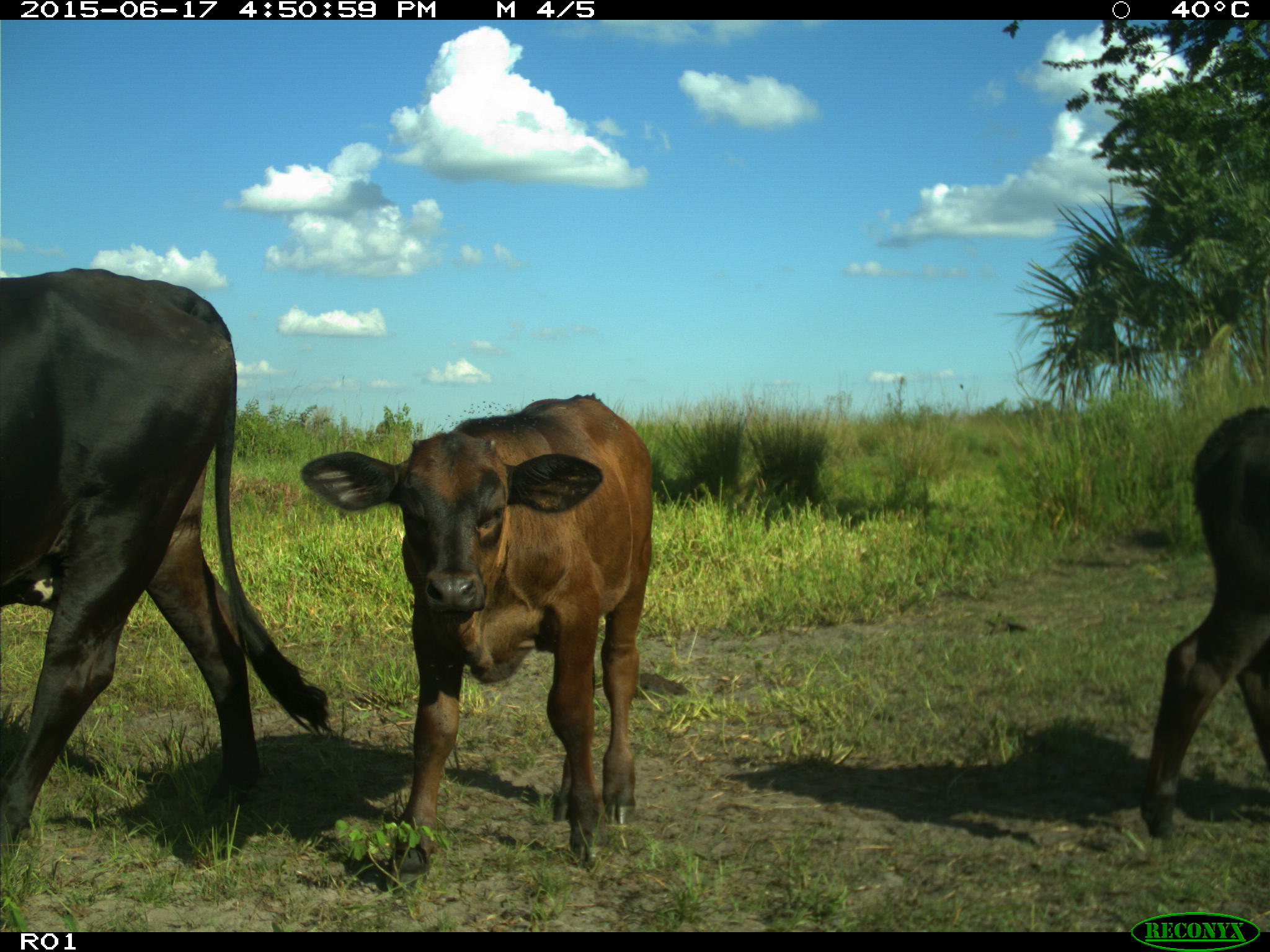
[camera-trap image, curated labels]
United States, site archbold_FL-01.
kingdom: Animalia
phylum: Chordata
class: Mammalia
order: Artiodactyla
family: Bovidae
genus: Bos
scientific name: Bos taurus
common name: domestic cow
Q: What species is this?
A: Bos taurus (domestic cow).